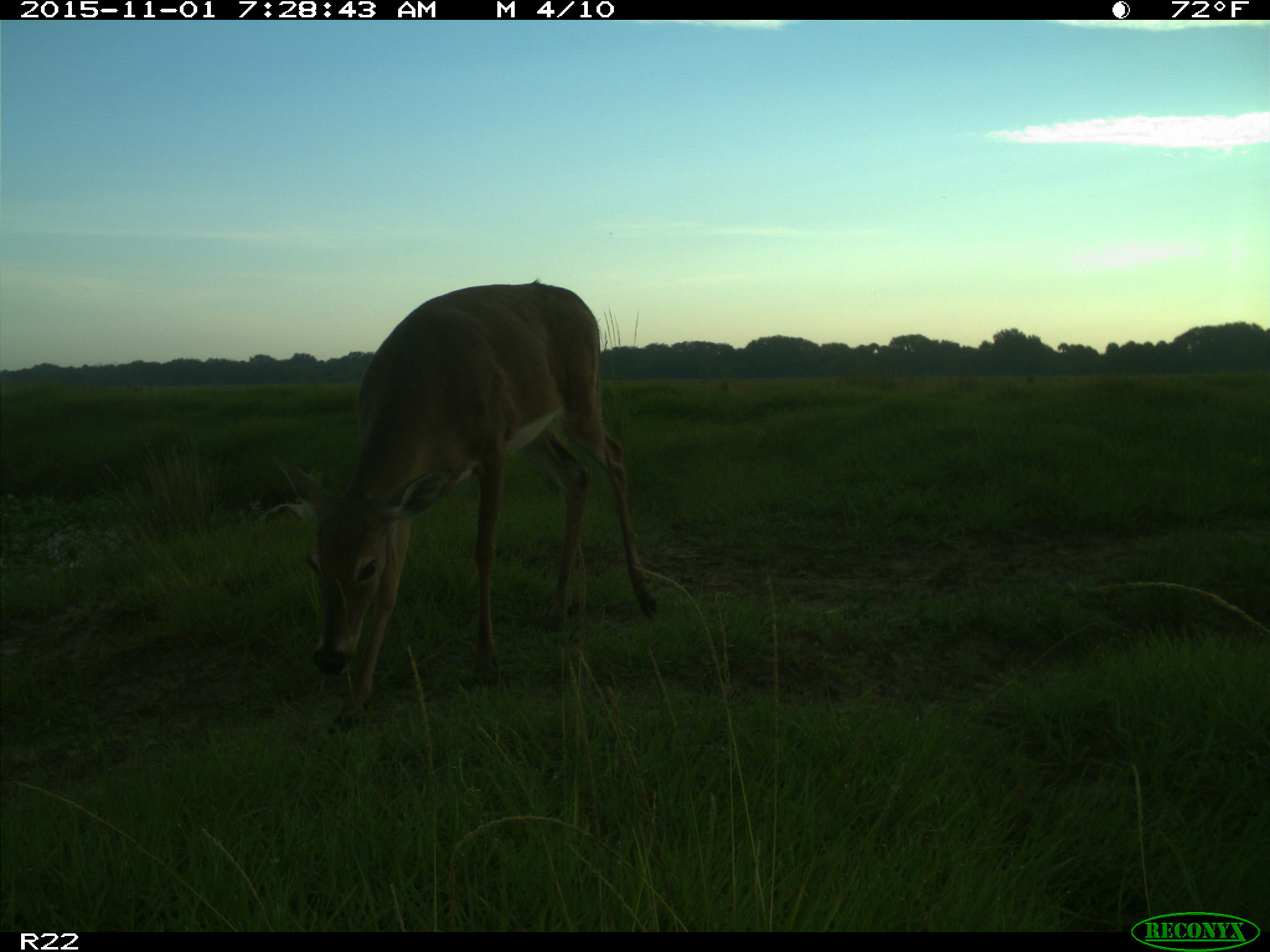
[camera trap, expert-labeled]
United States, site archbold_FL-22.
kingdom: Animalia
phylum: Chordata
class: Mammalia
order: Artiodactyla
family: Cervidae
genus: Odocoileus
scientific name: Odocoileus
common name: deer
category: unidentified deer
Unidentified deer (deer) (Odocoileus).